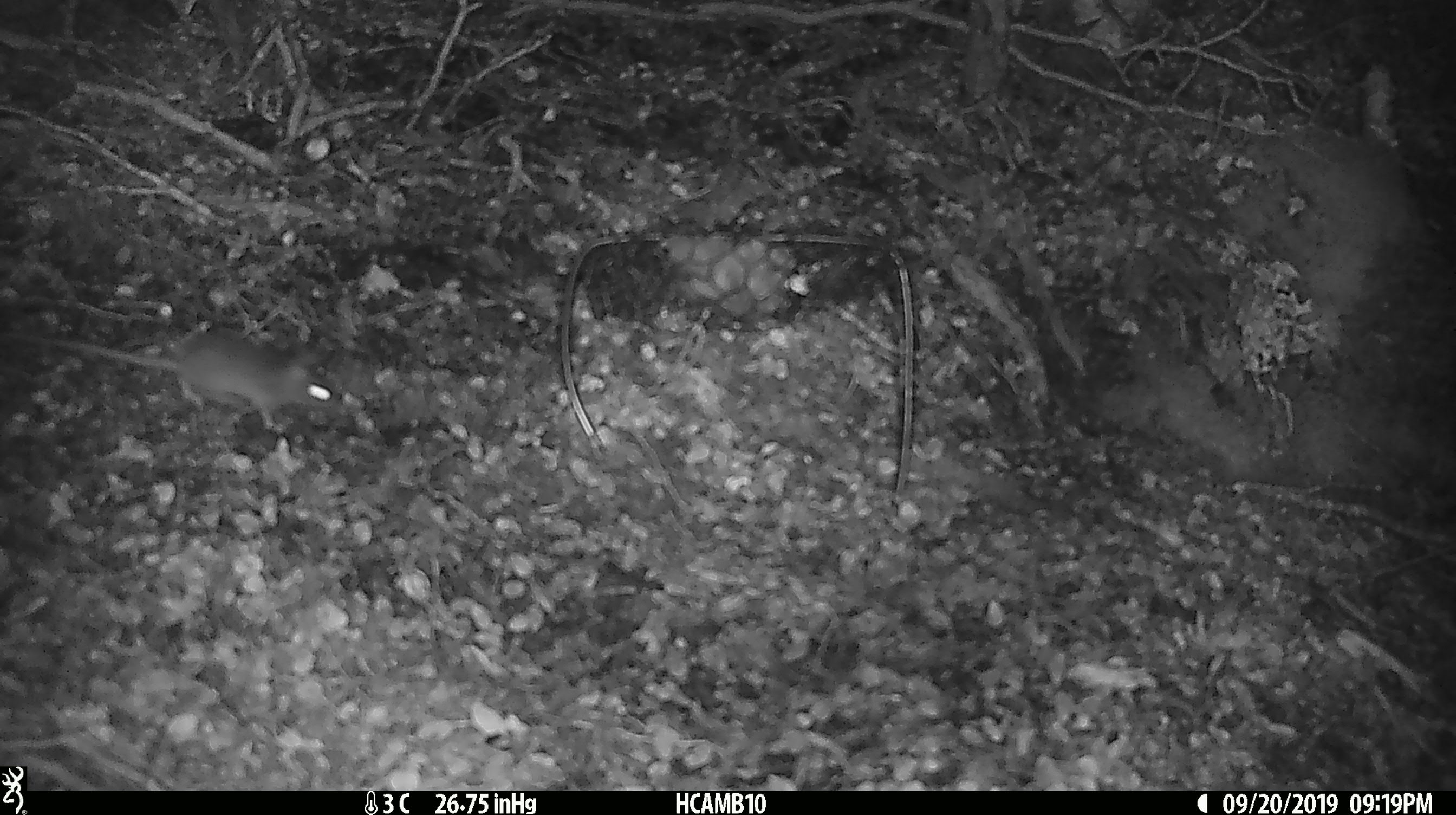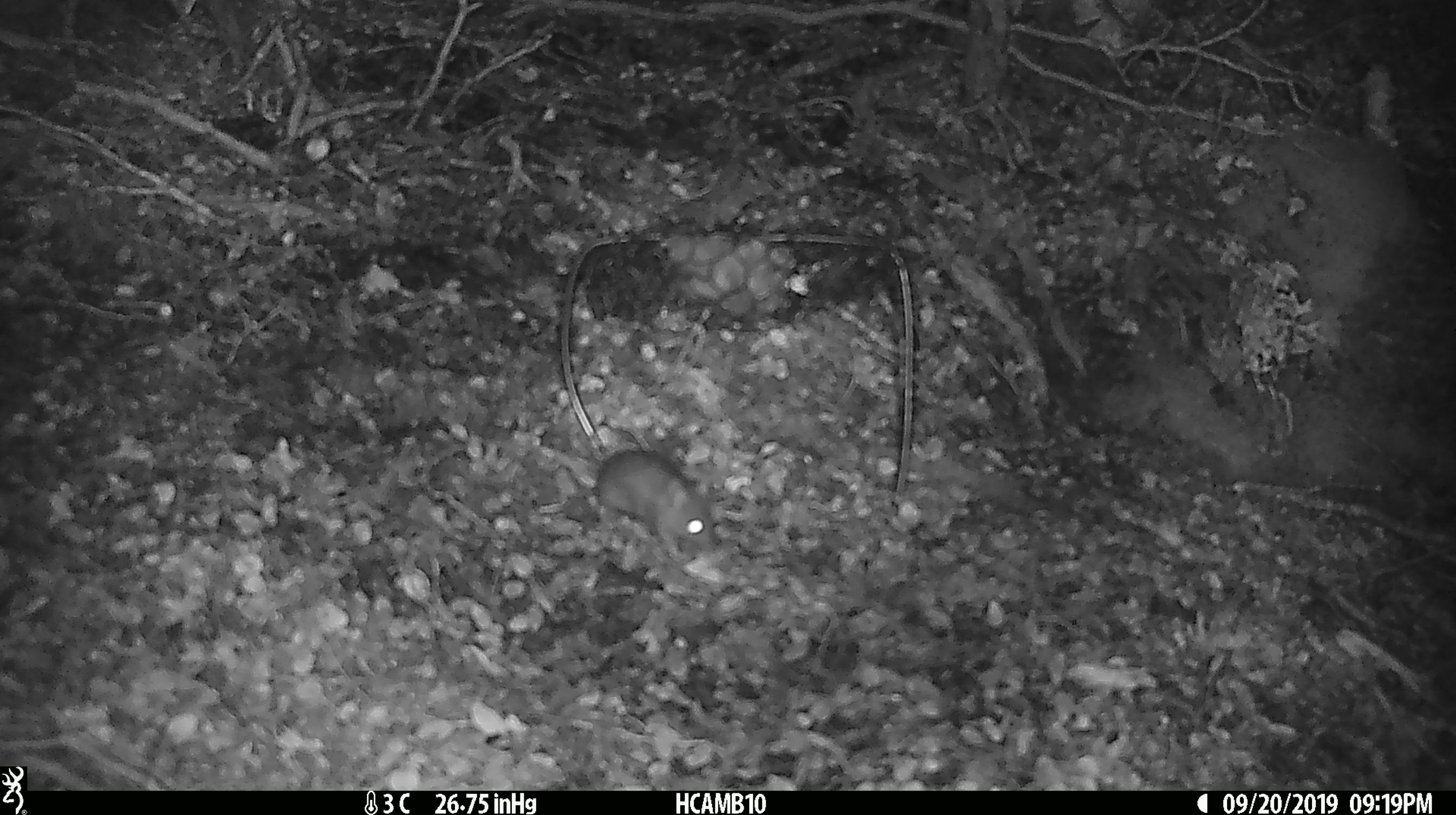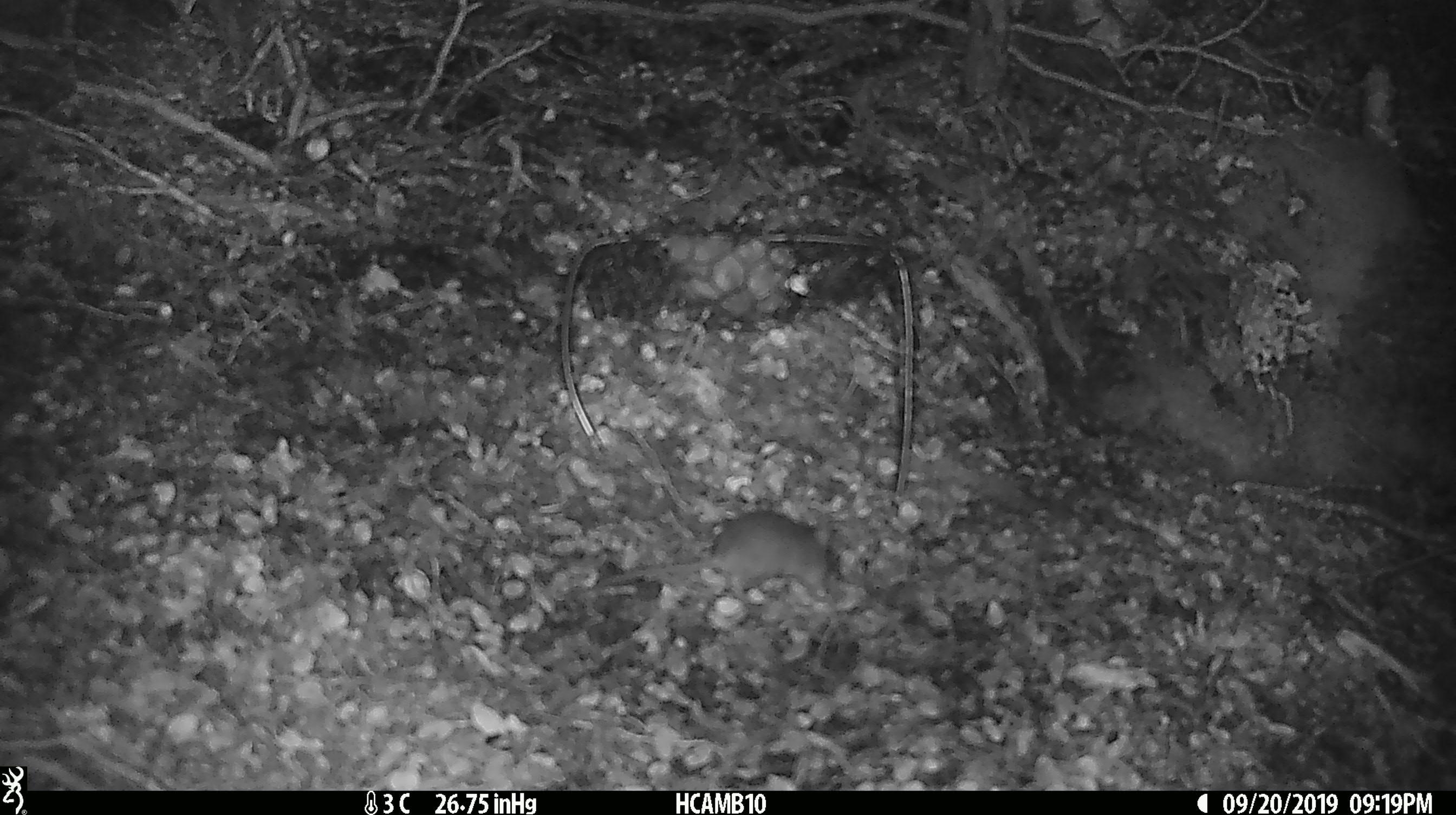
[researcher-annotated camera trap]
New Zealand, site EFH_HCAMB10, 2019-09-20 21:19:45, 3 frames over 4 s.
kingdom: Animalia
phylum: Chordata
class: Mammalia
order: Rodentia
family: Muridae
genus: Mus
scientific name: Mus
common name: mouse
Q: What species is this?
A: Mouse (Mus).